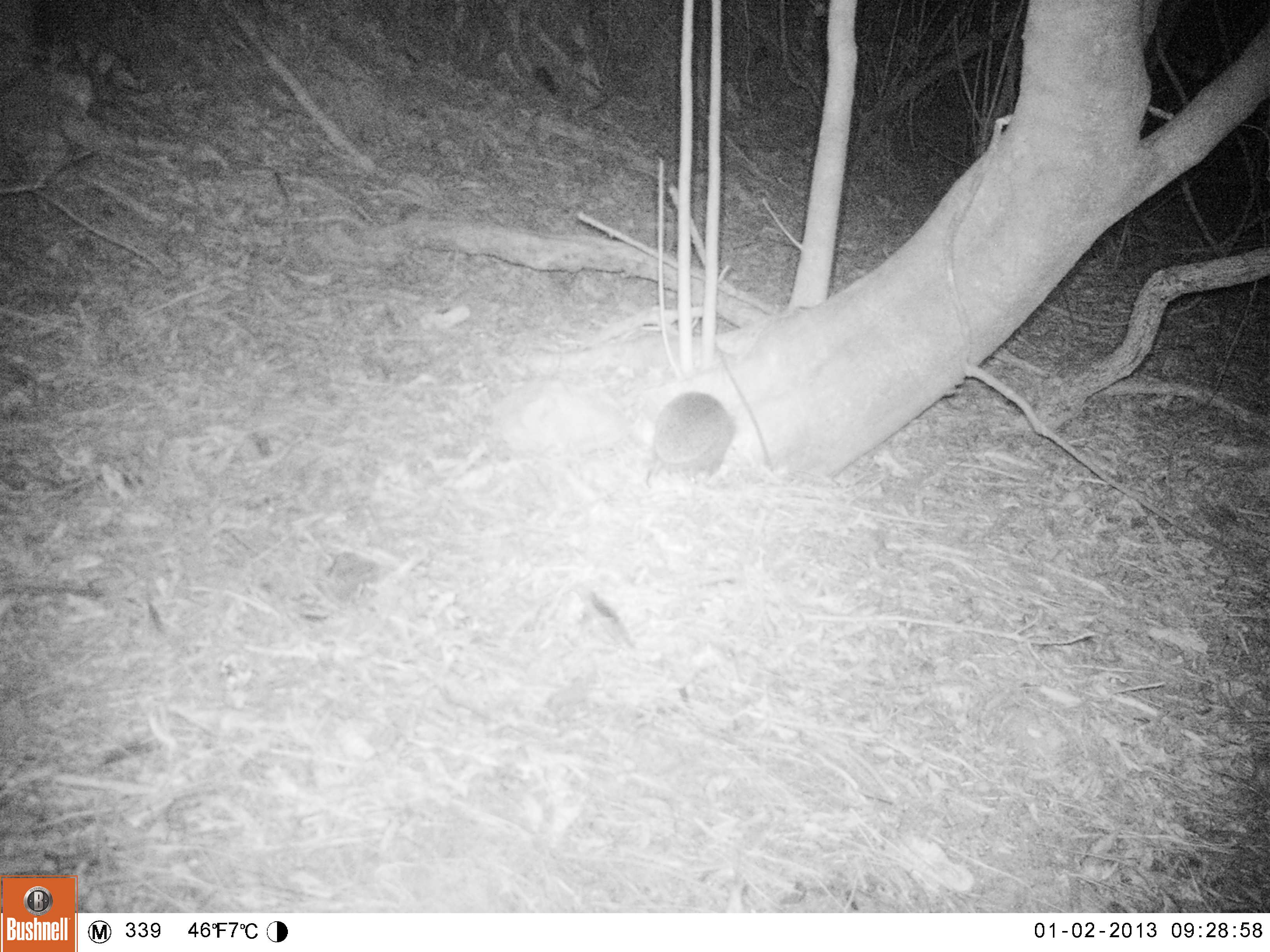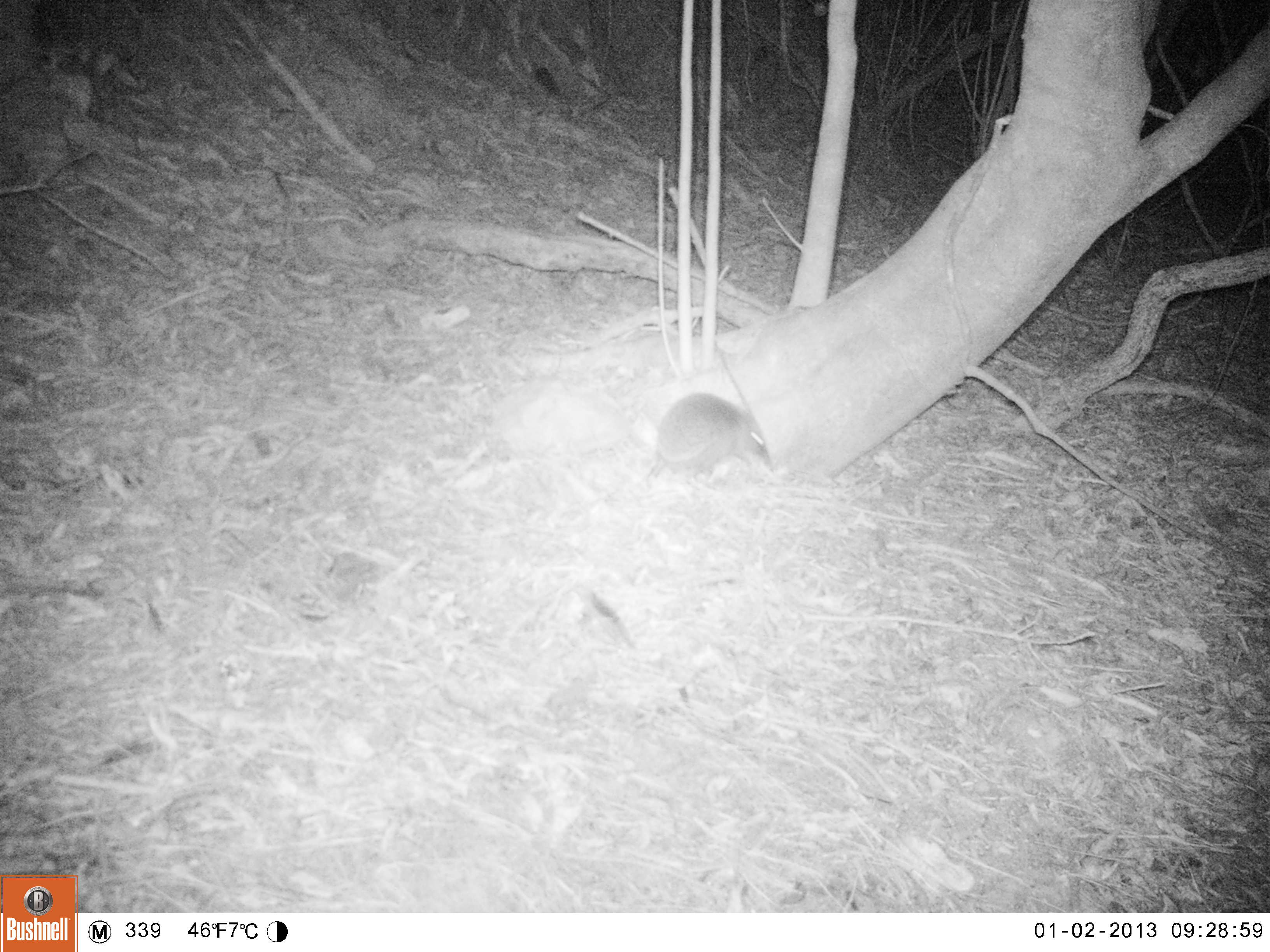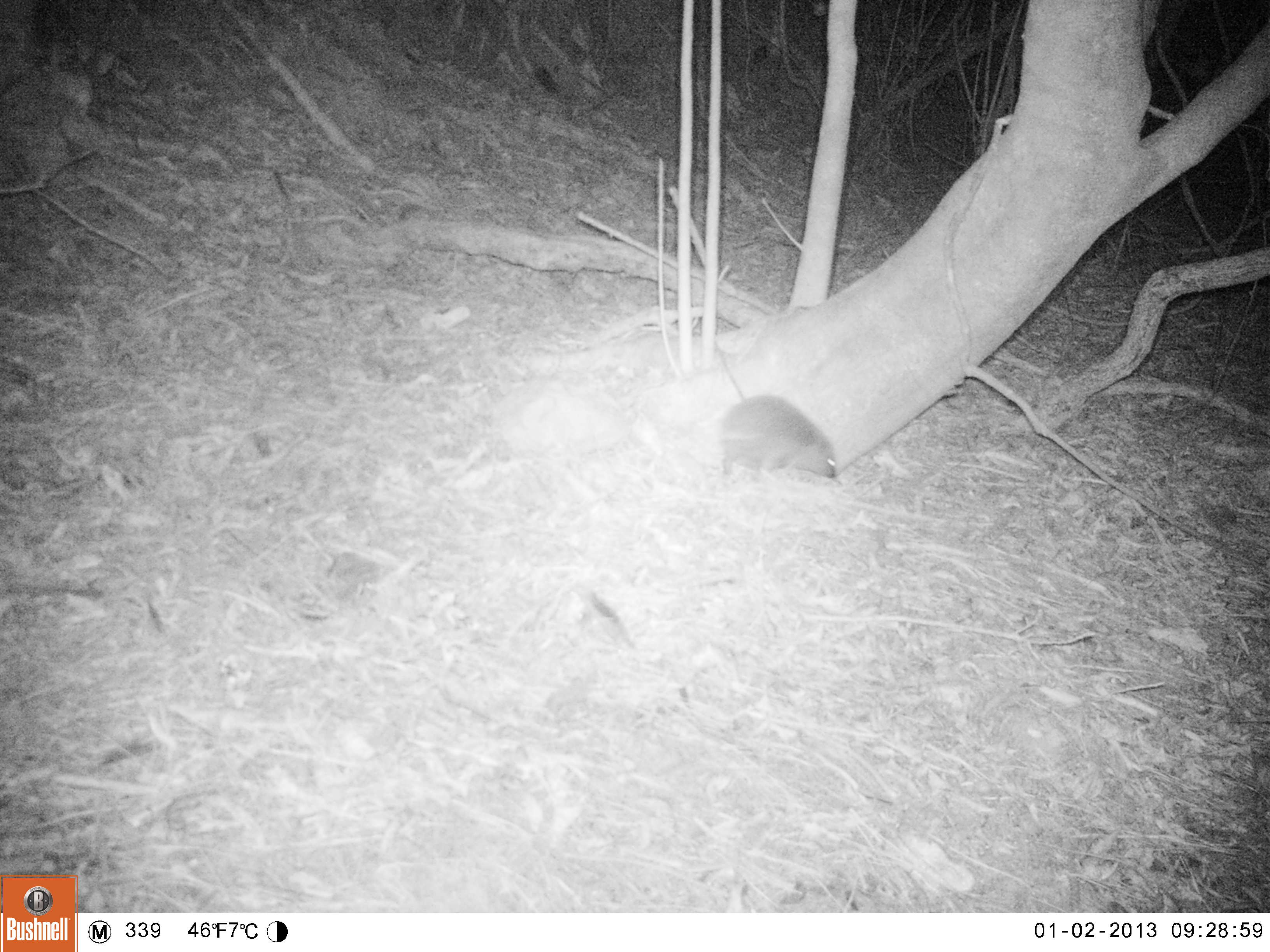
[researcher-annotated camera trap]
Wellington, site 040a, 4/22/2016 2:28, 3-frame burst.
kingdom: Animalia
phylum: Chordata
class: Mammalia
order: Eulipotyphla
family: Erinaceidae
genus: Erinaceus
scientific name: Erinaceus europaeus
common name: hedgehog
Hedgehog (Erinaceus europaeus).